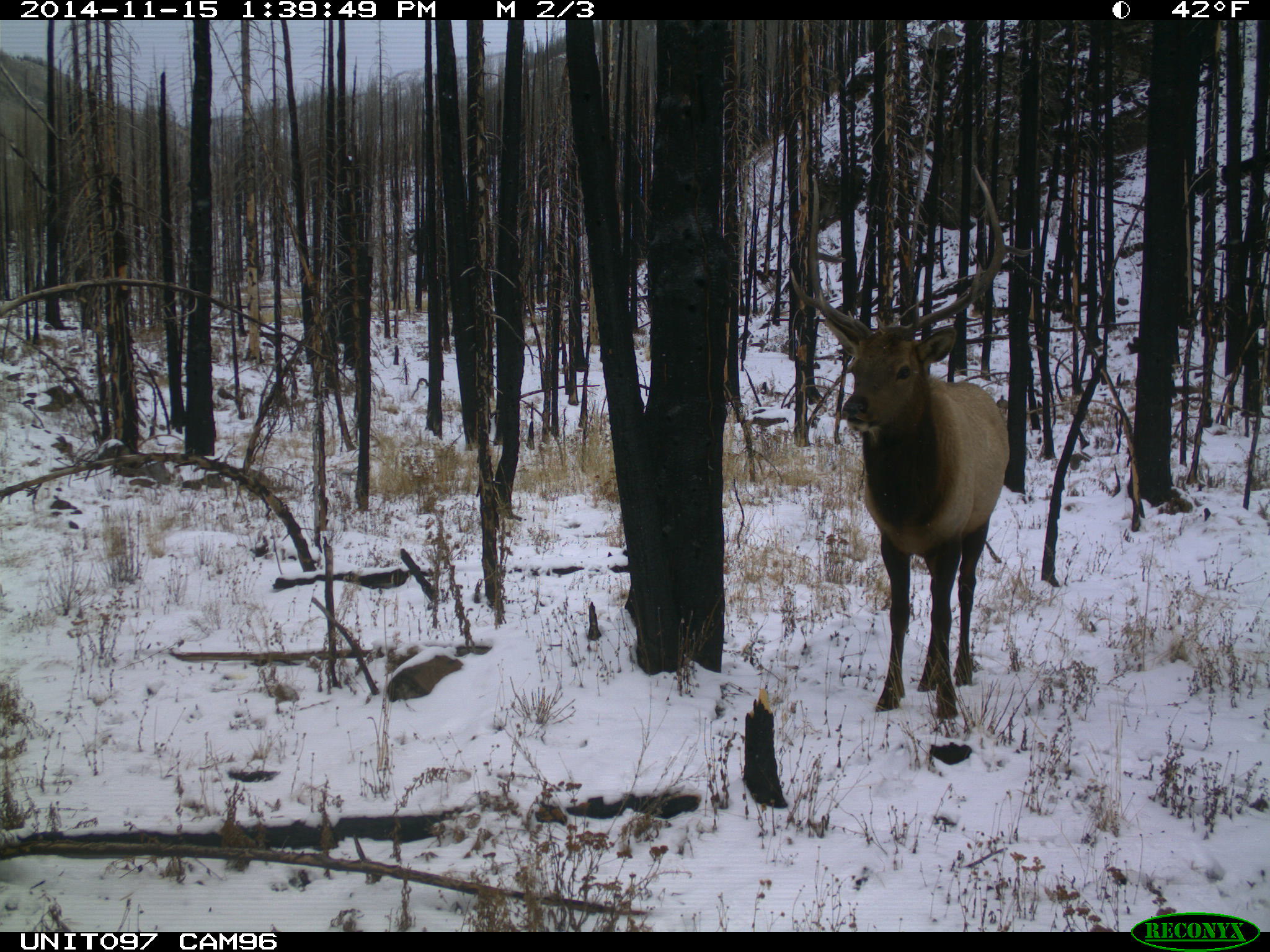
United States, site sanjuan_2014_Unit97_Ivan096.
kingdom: Animalia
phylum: Chordata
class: Mammalia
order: Artiodactyla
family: Cervidae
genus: Cervus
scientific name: Cervus elaphus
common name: red deer